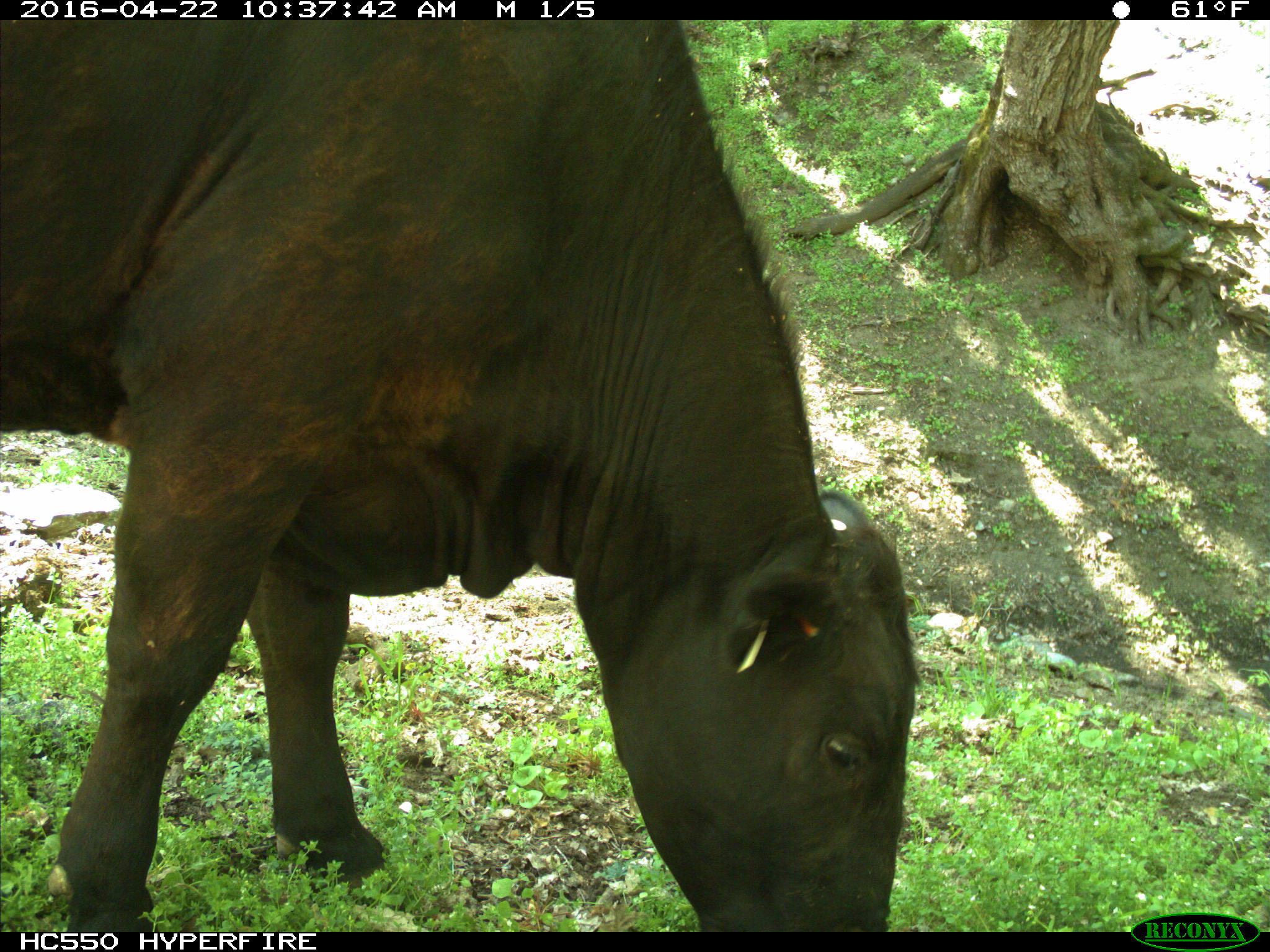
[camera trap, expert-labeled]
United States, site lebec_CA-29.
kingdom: Animalia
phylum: Chordata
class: Mammalia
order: Artiodactyla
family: Bovidae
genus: Bos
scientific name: Bos taurus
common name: domestic cow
Bos taurus (domestic cow).